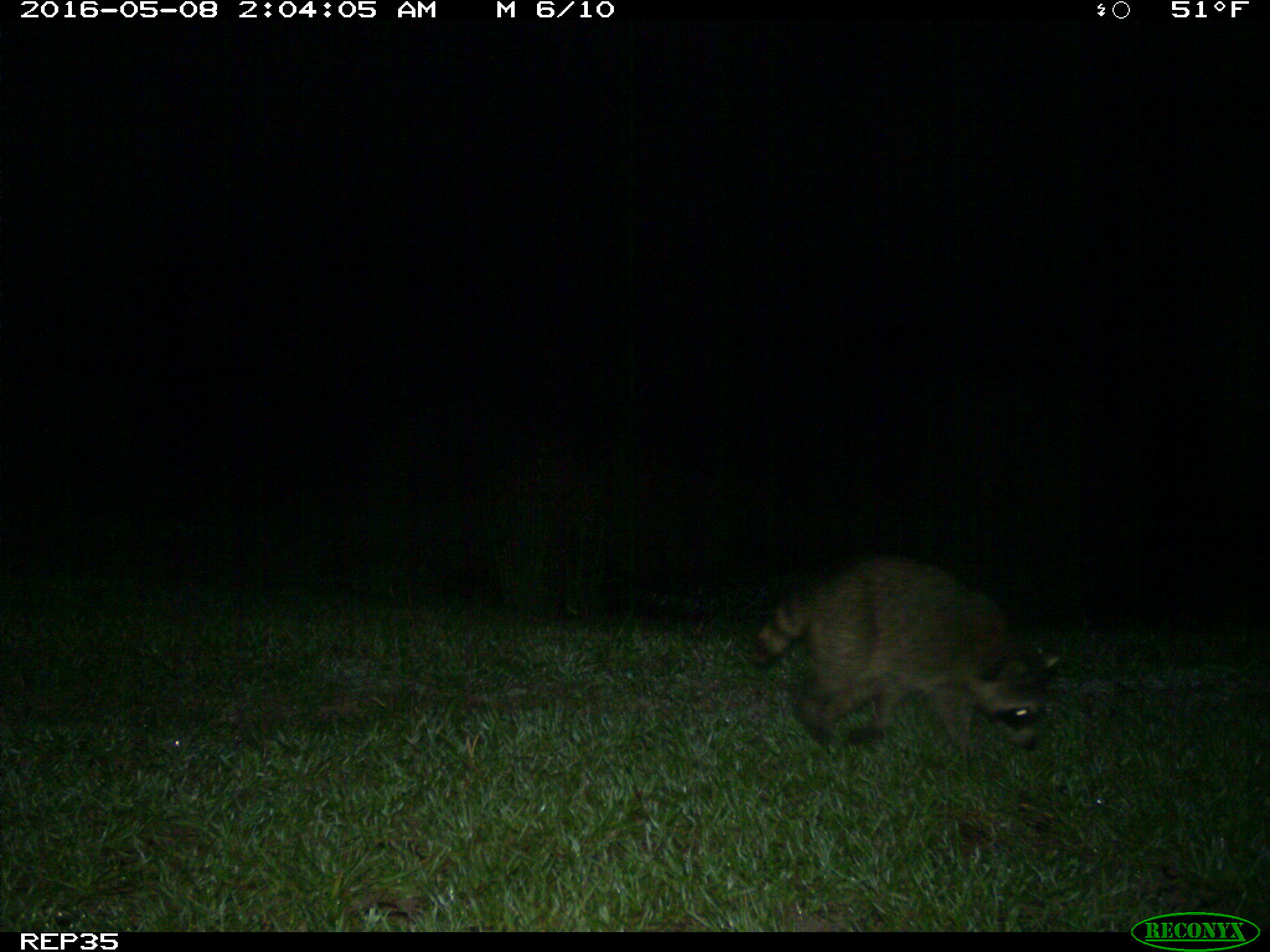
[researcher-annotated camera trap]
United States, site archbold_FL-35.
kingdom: Animalia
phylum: Chordata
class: Mammalia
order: Carnivora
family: Procyonidae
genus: Procyon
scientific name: Procyon lotor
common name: common raccoon